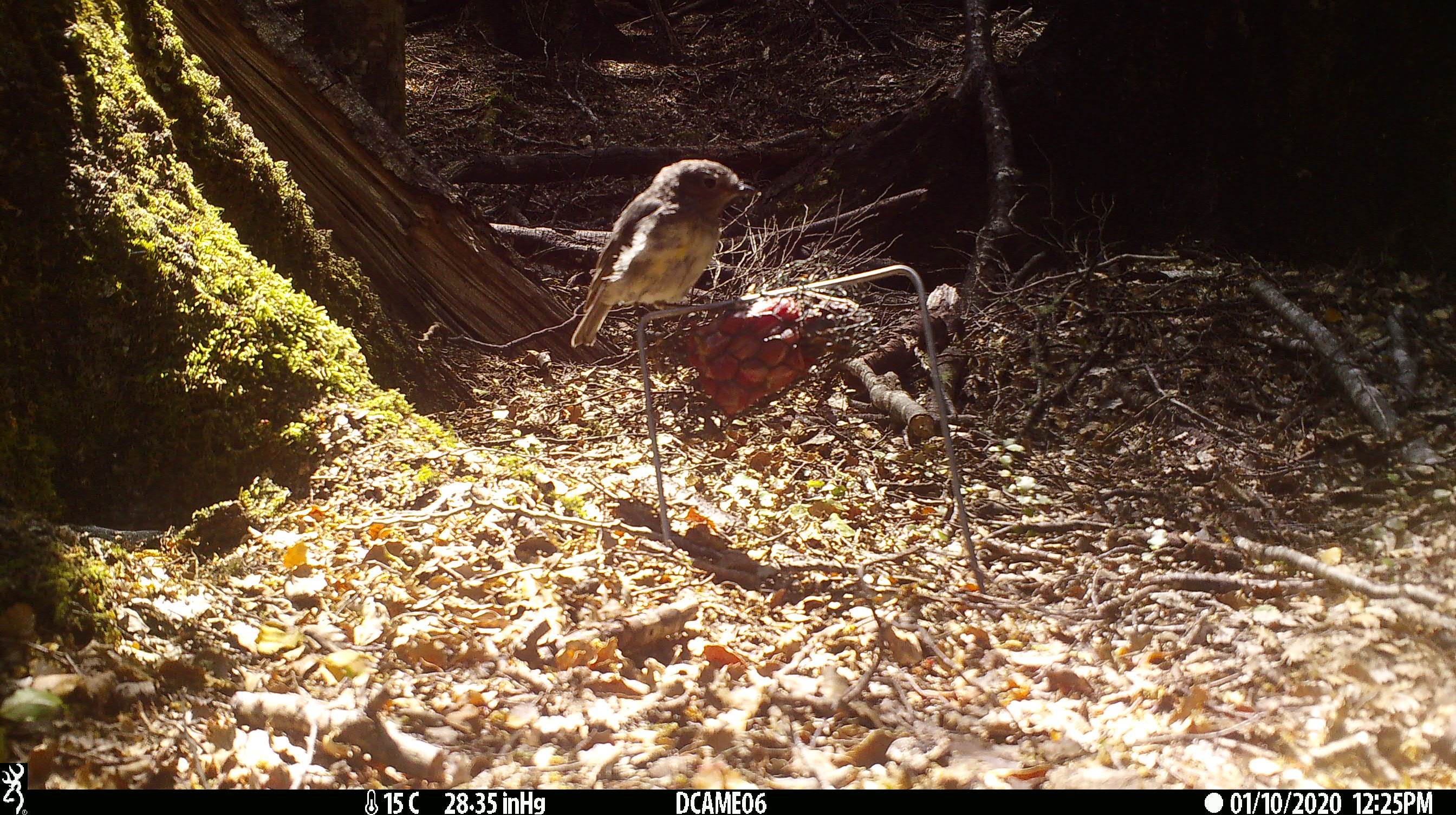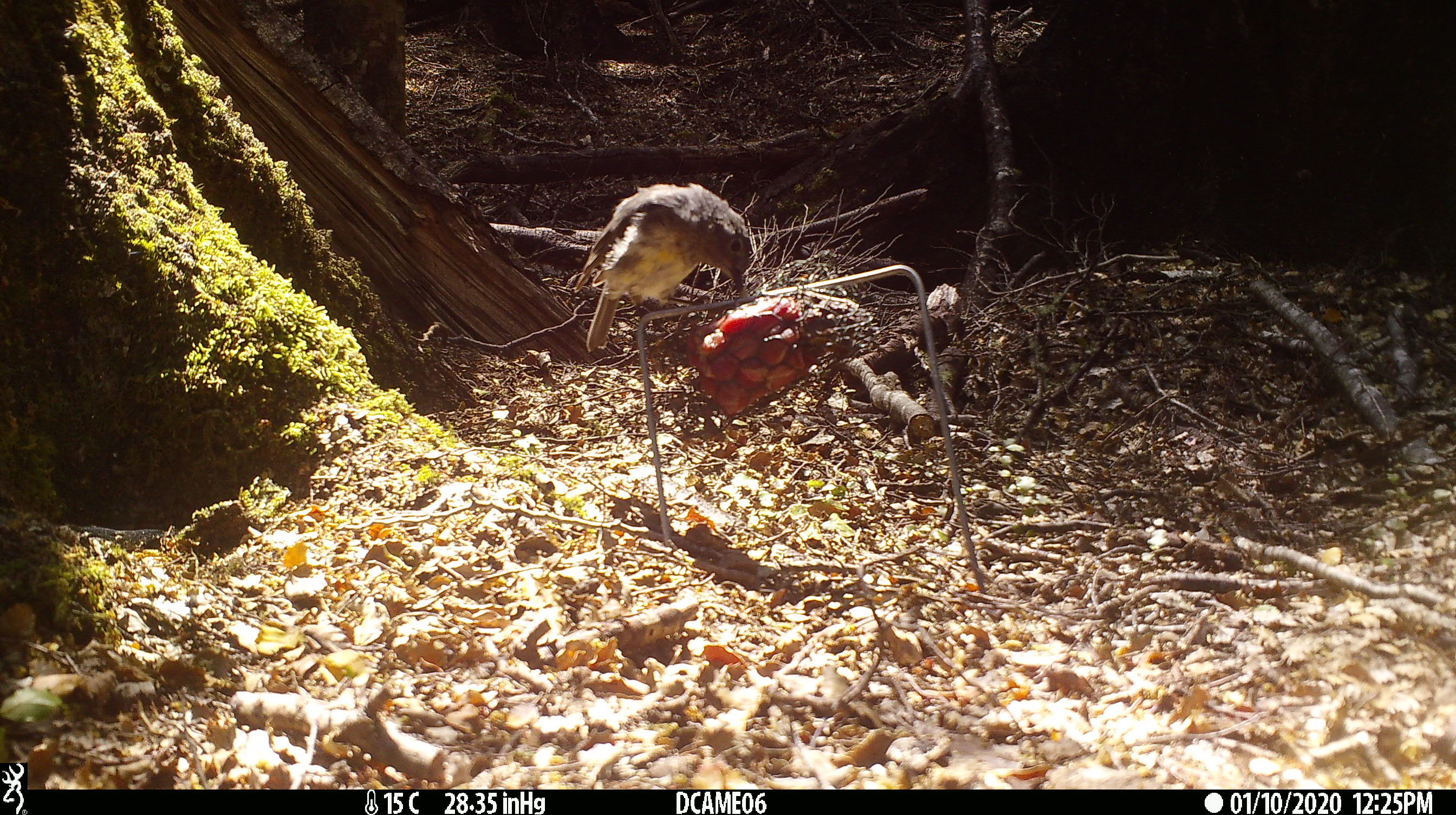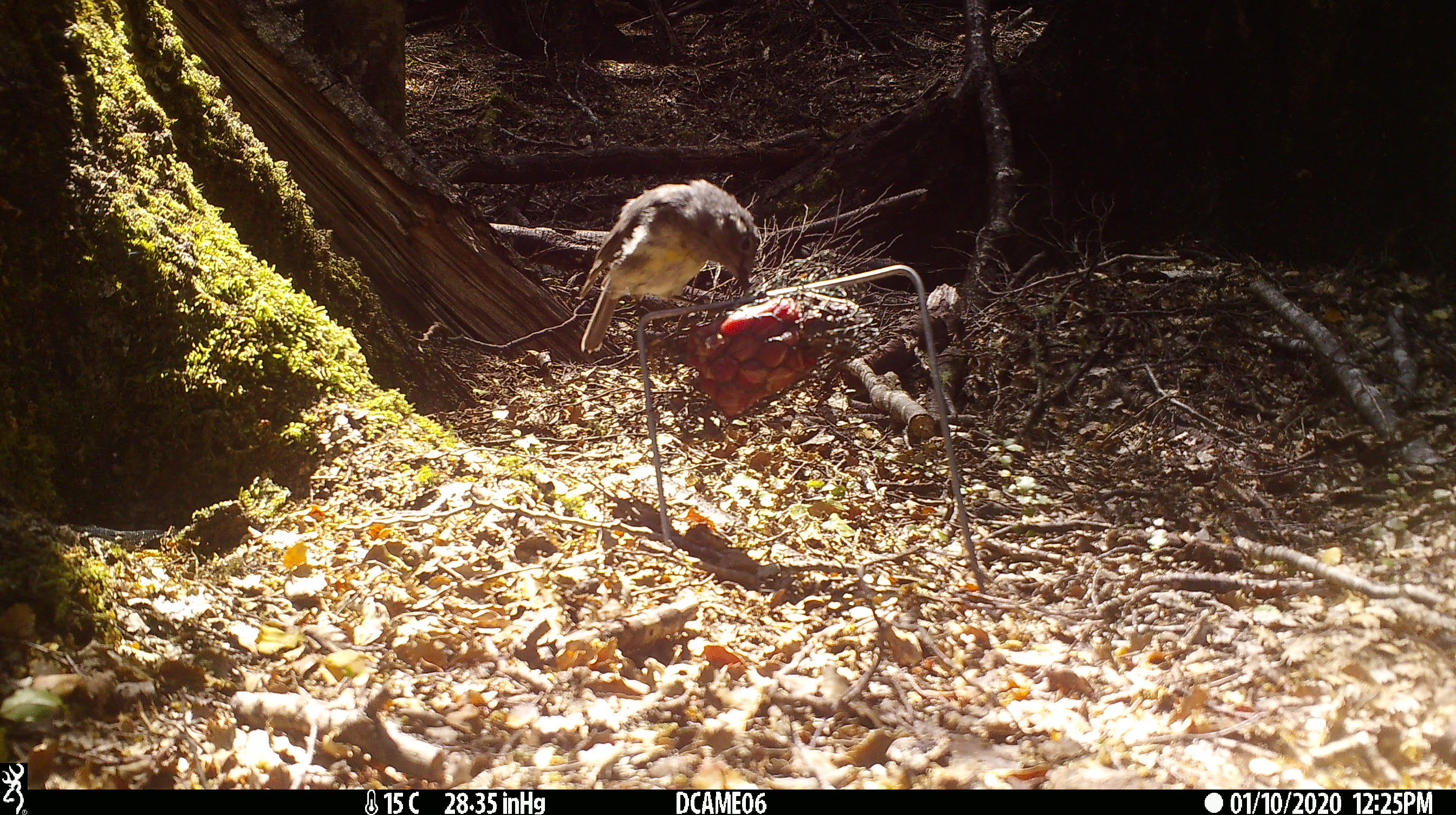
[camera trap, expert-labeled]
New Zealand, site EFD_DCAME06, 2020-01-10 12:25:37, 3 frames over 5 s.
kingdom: Animalia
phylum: Chordata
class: Aves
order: Passeriformes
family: Petroicidae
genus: Petroica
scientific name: Petroica australis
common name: new zealand robin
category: robin